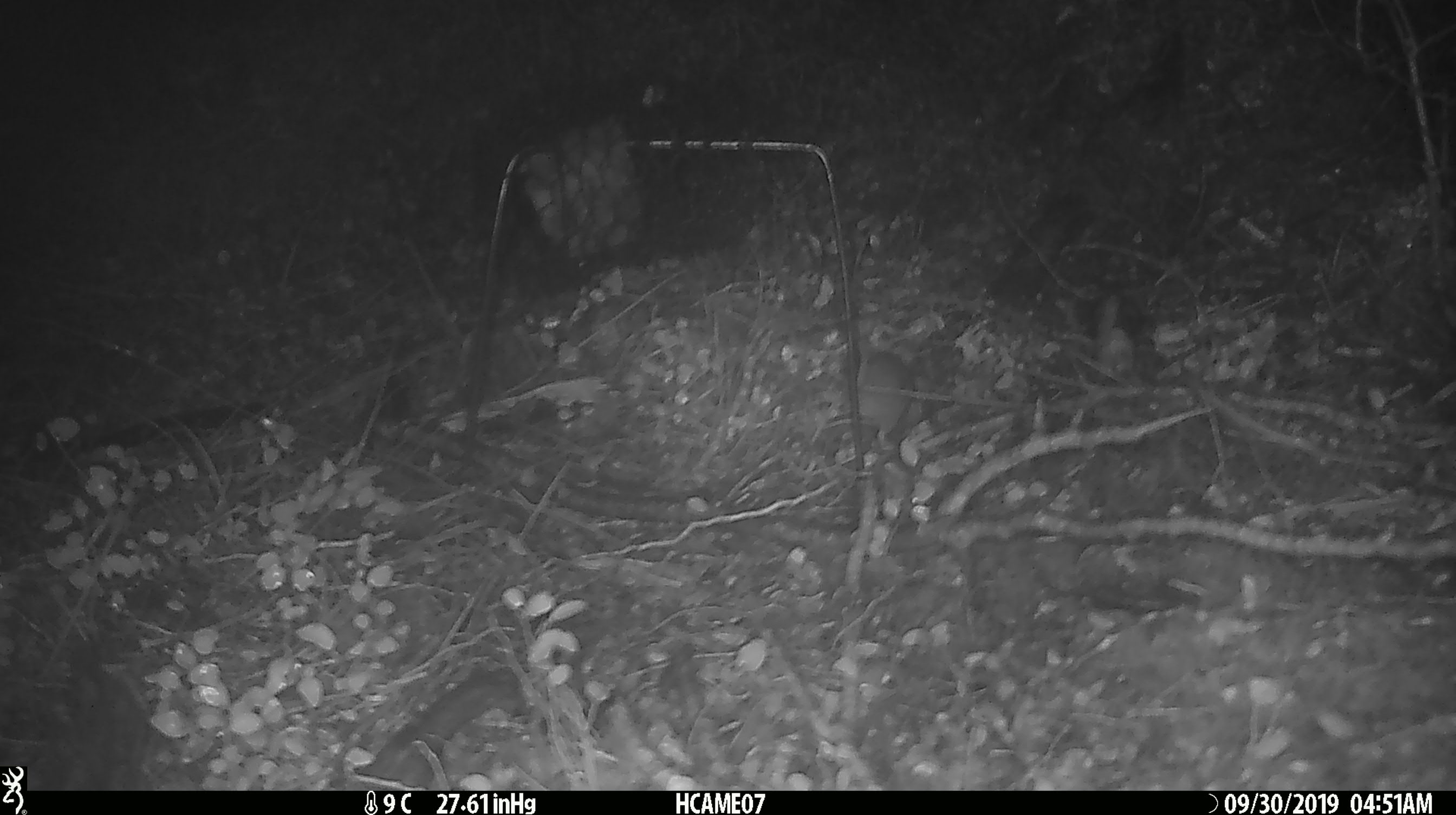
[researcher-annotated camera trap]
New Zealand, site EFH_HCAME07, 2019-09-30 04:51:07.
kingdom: Animalia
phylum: Chordata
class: Mammalia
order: Rodentia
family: Muridae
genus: Mus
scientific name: Mus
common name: mouse